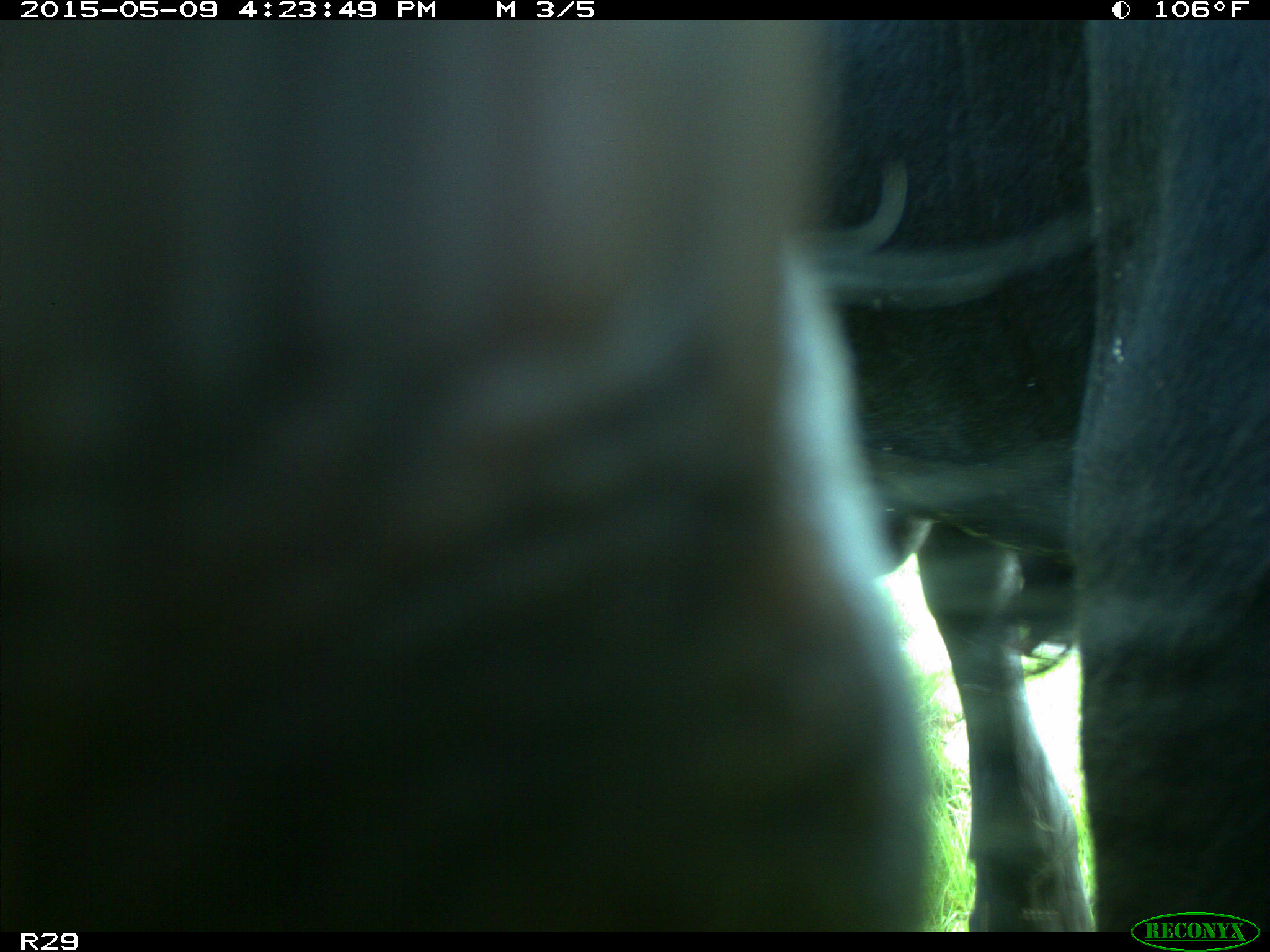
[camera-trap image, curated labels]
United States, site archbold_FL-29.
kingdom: Animalia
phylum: Chordata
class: Mammalia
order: Artiodactyla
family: Bovidae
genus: Bos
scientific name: Bos taurus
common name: domestic cow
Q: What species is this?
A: Bos taurus (domestic cow).